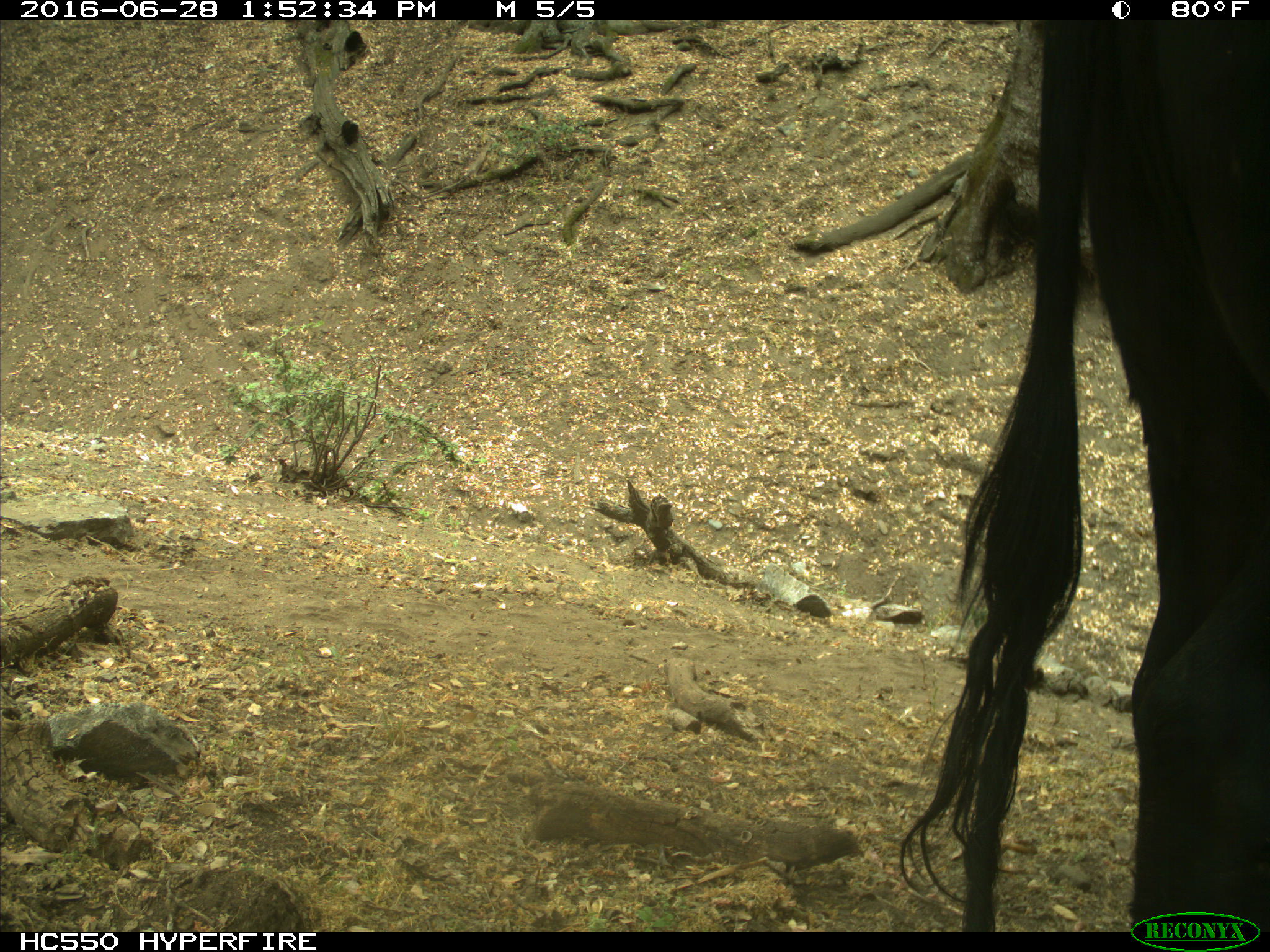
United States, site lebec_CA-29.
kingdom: Animalia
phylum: Chordata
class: Mammalia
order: Artiodactyla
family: Bovidae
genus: Bos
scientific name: Bos taurus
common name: domestic cow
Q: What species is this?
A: Bos taurus (domestic cow).